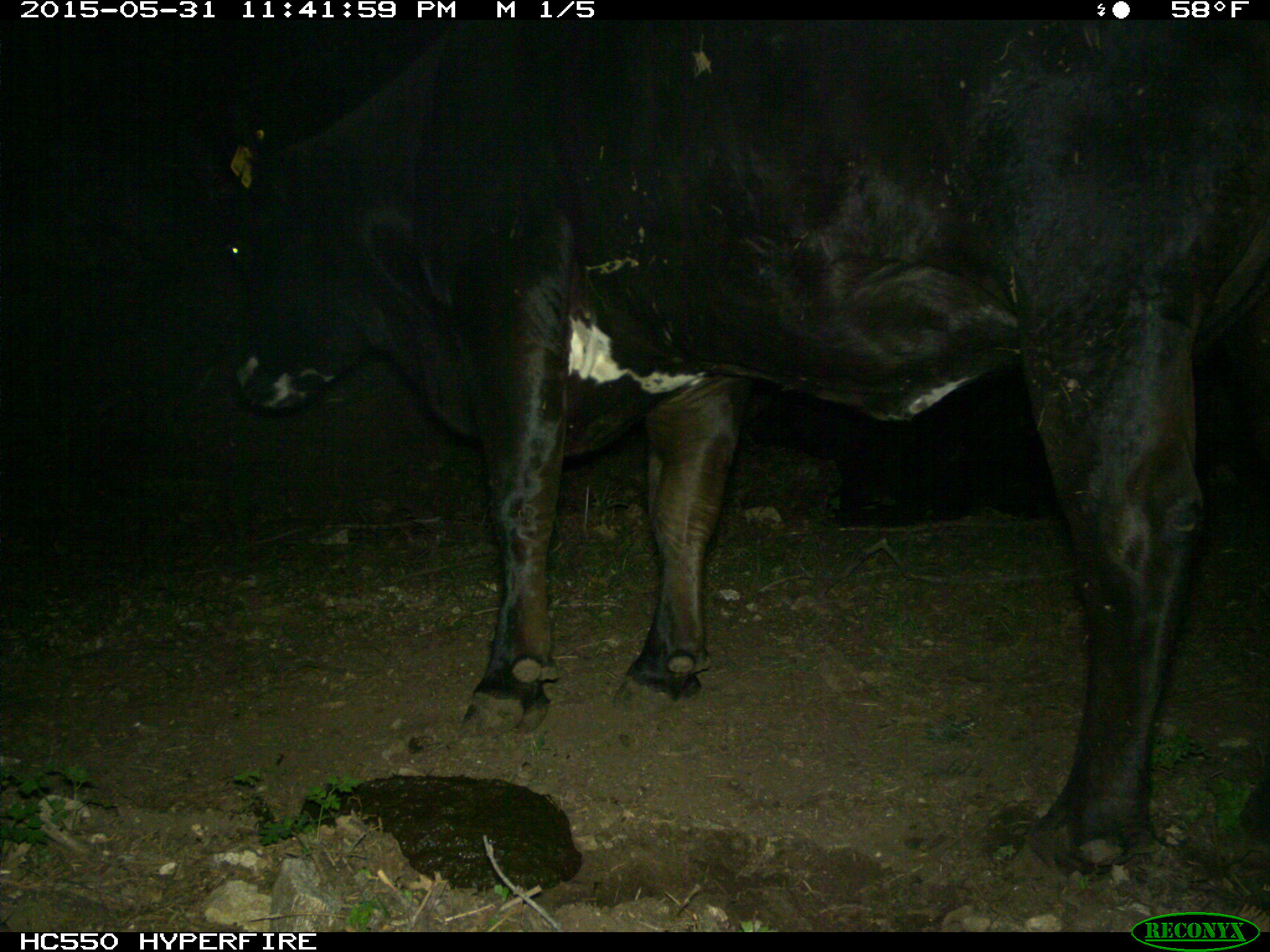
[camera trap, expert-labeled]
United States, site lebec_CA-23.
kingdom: Animalia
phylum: Chordata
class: Mammalia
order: Artiodactyla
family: Bovidae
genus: Bos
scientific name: Bos taurus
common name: domestic cow